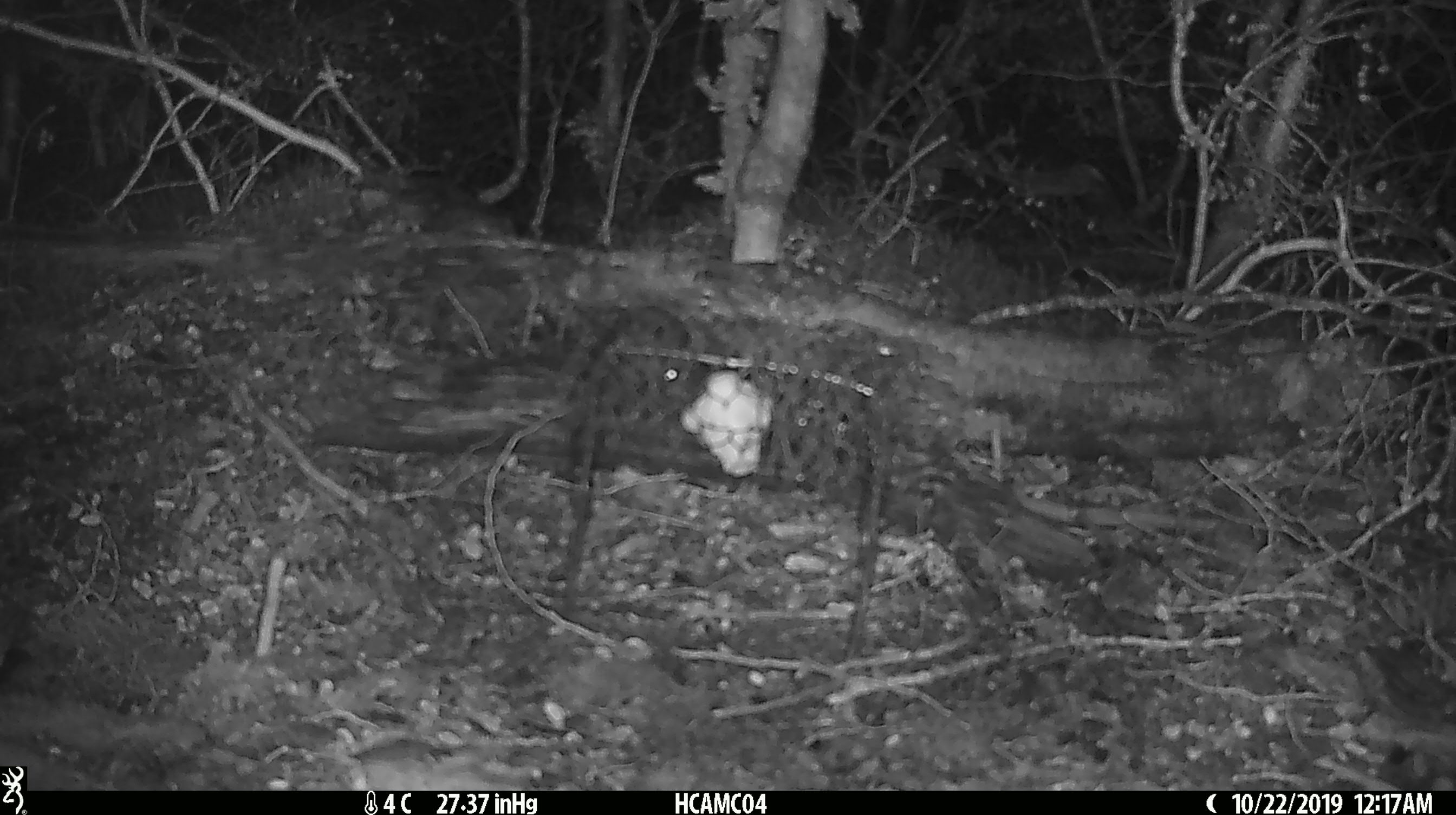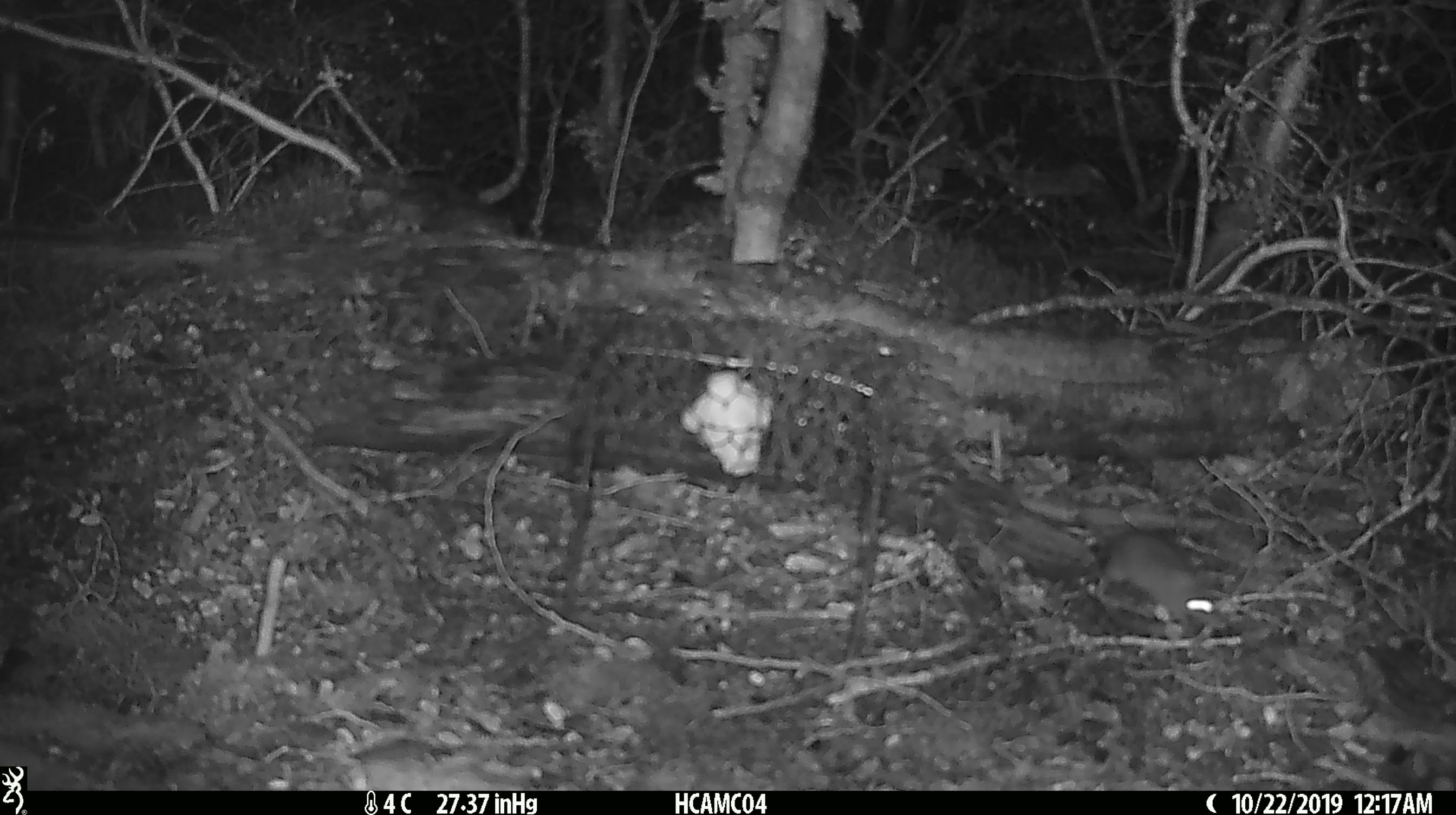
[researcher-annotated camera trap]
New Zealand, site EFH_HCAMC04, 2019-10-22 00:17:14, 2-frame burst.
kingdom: Animalia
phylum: Chordata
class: Mammalia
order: Rodentia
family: Muridae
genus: Mus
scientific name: Mus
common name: mouse